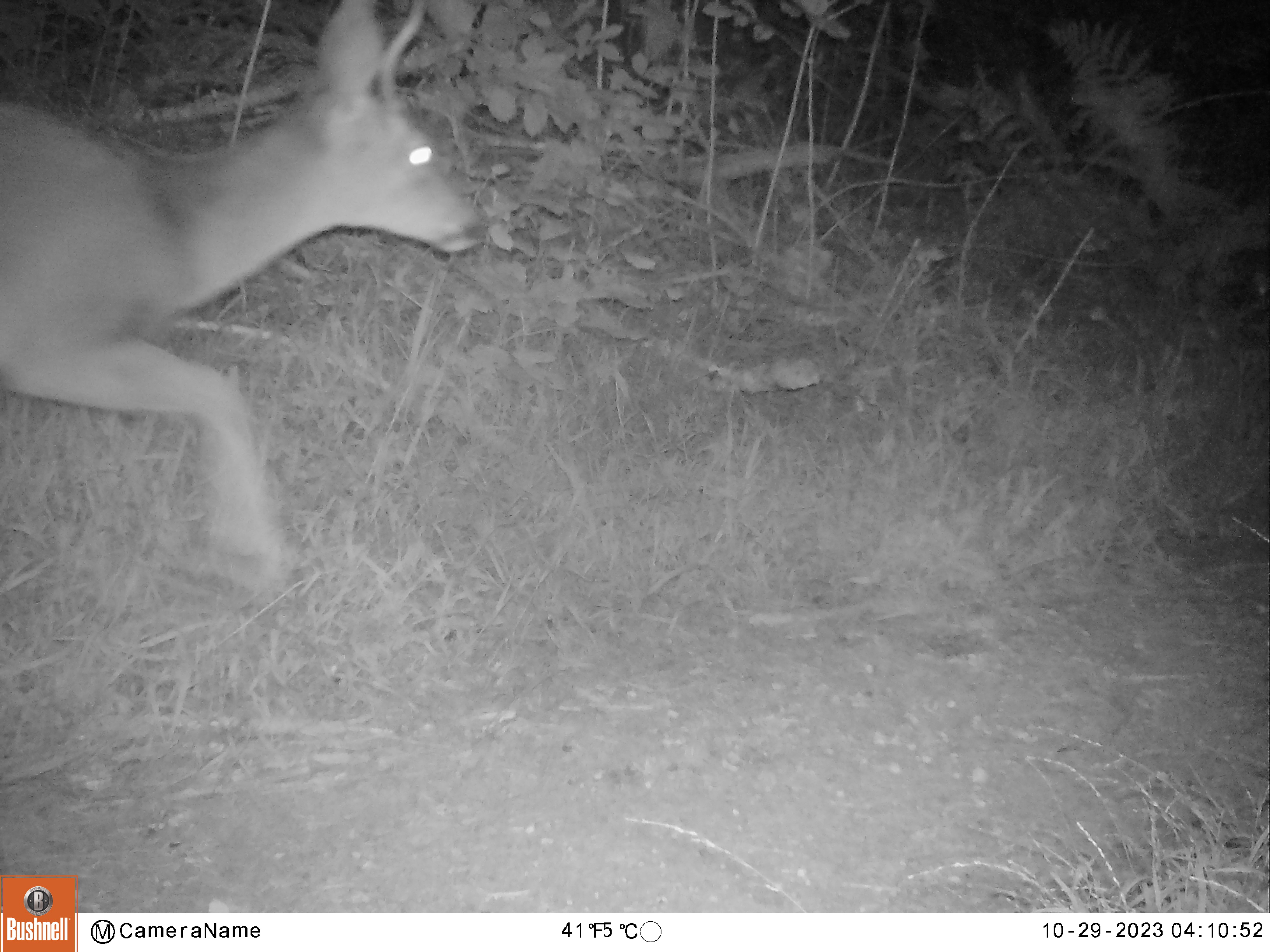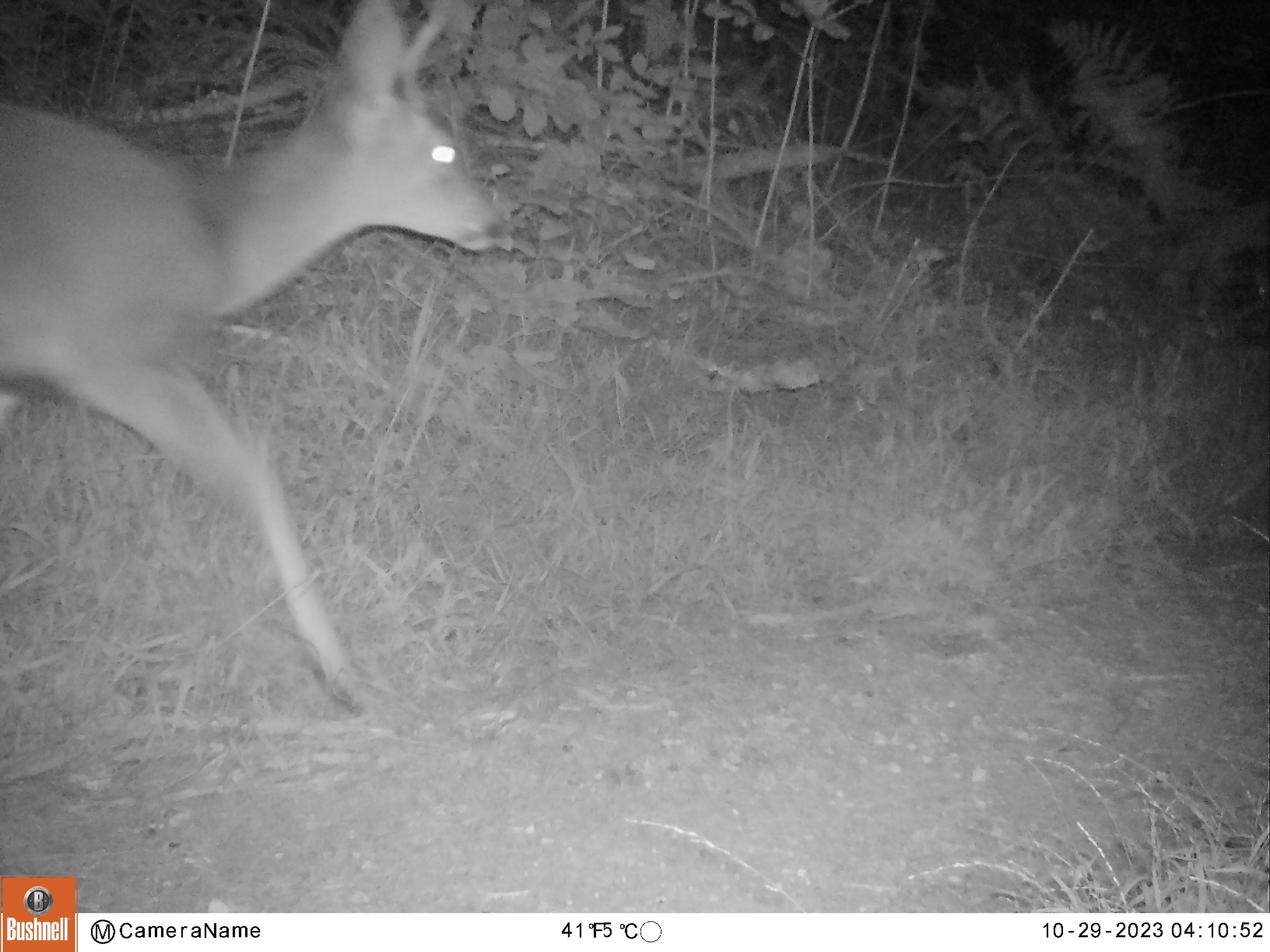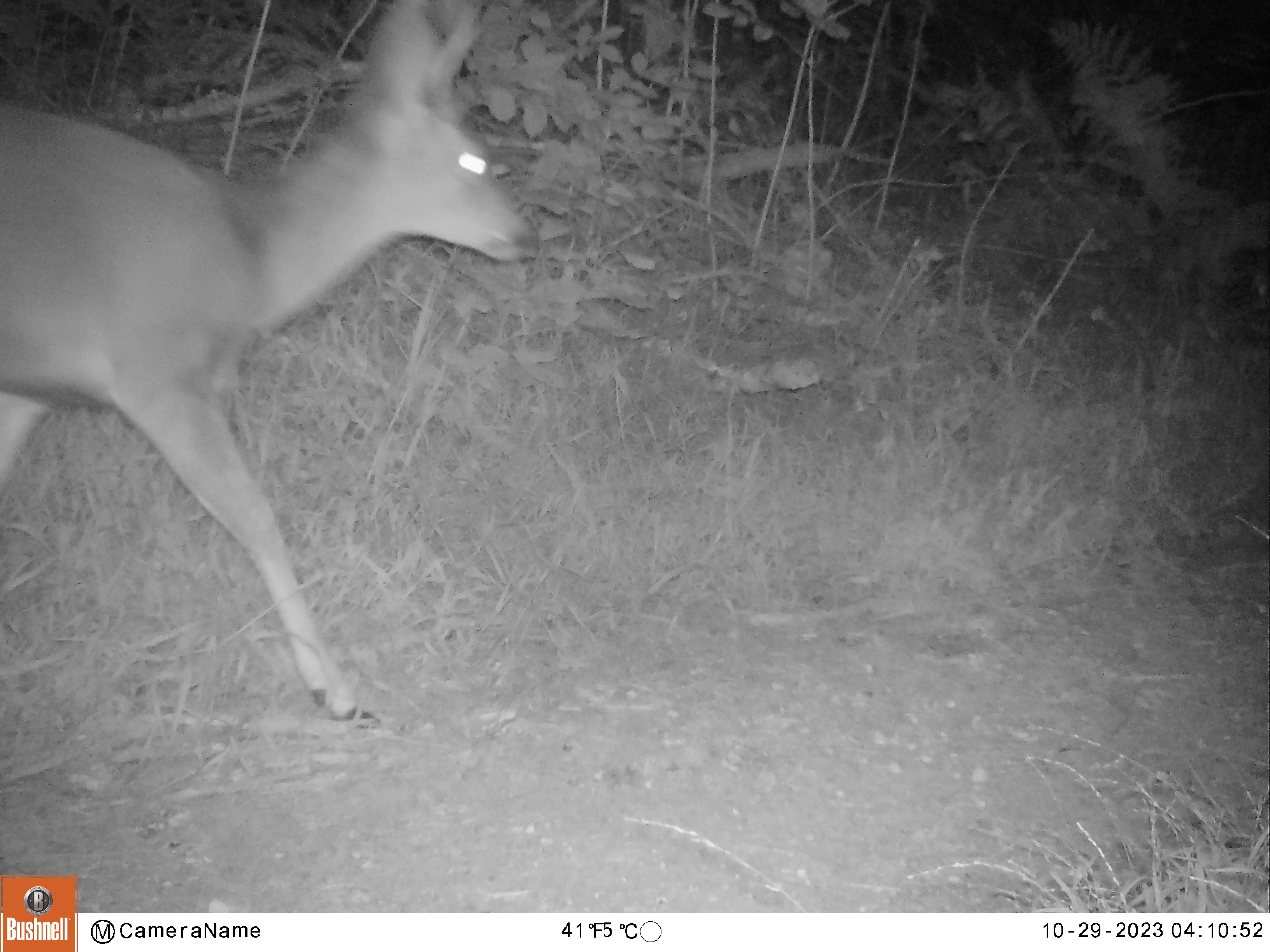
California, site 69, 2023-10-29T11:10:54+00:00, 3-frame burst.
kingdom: Animalia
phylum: Chordata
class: Mammalia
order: Artiodactyla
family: Cervidae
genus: Odocoileus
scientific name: Odocoileus hemionus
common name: mule deer